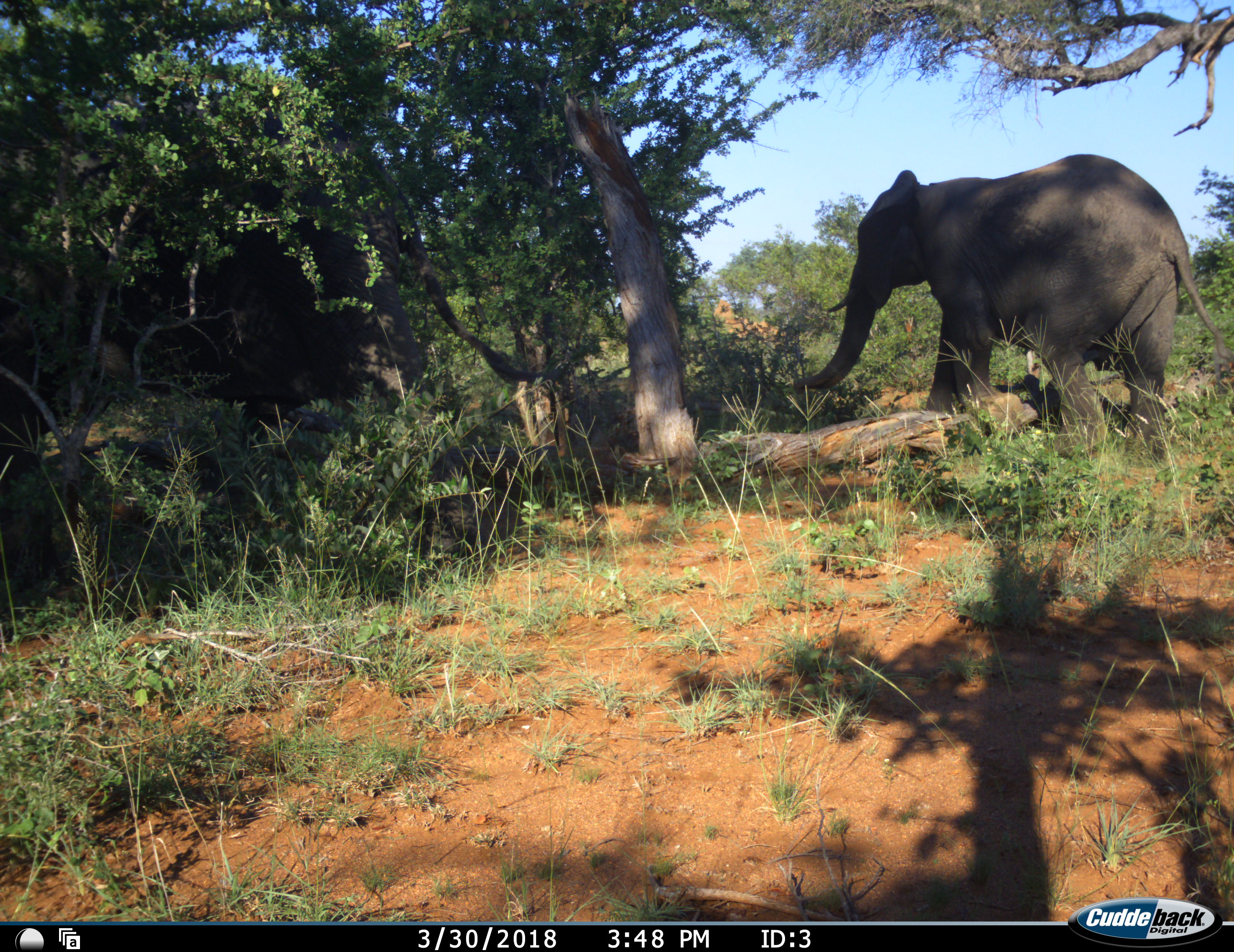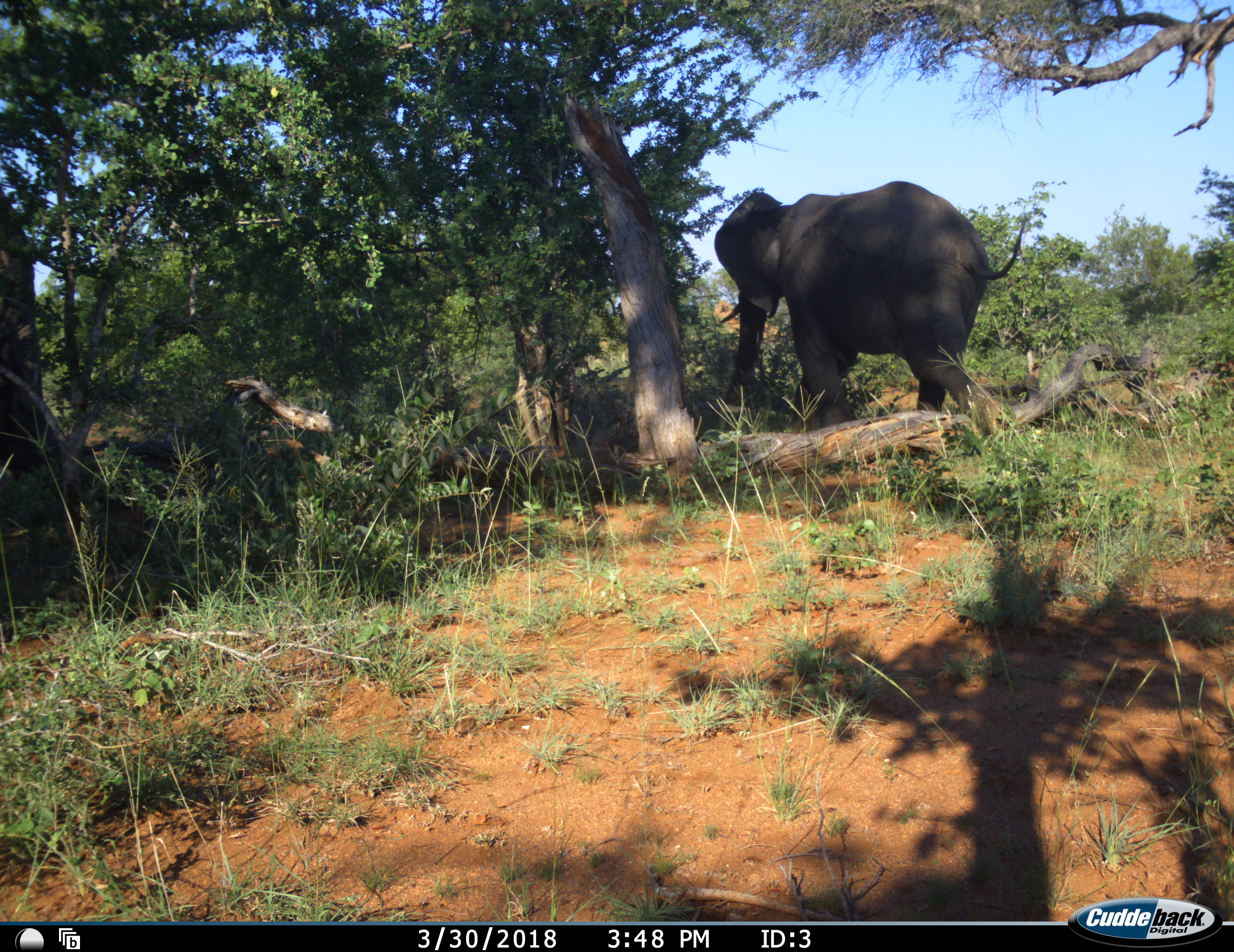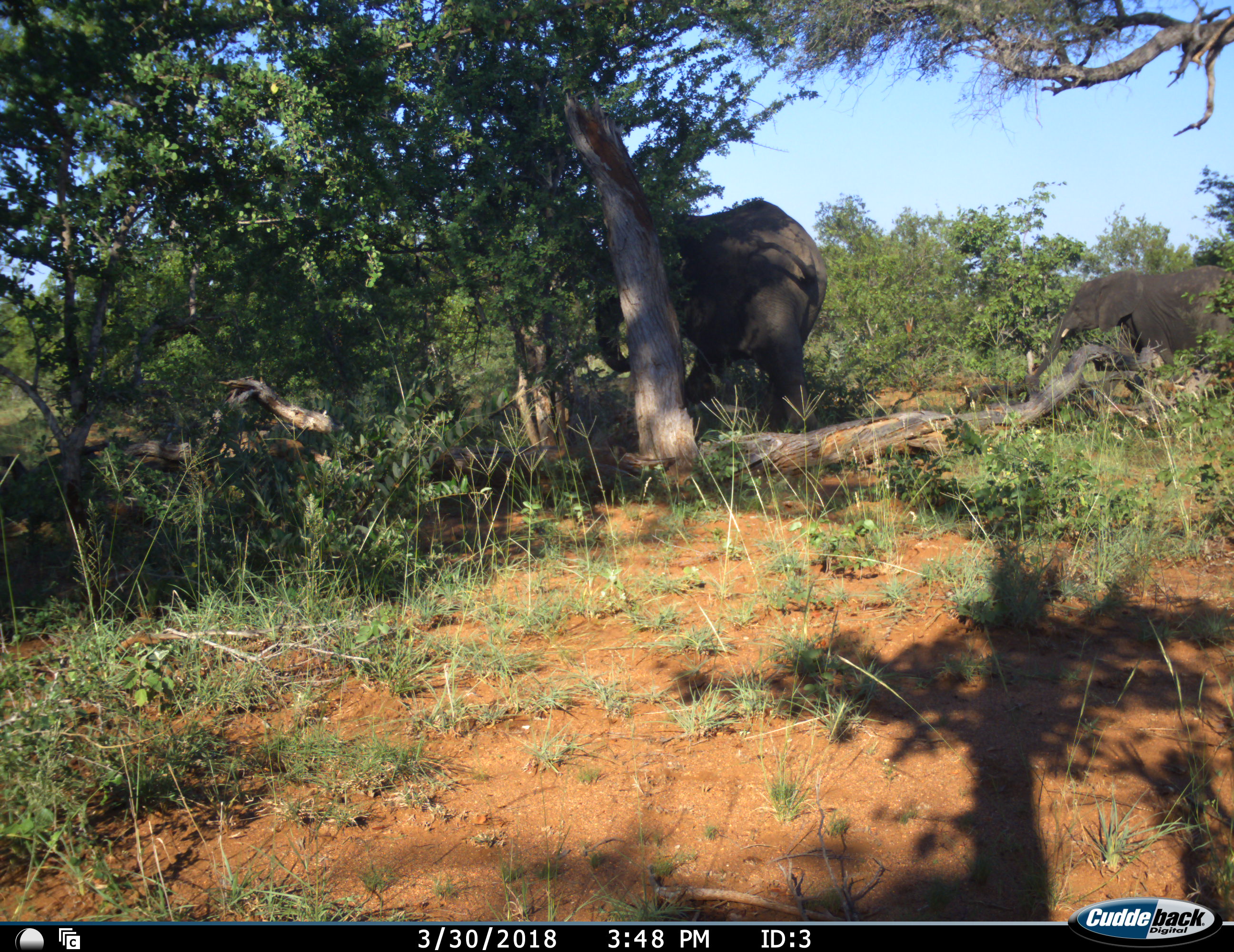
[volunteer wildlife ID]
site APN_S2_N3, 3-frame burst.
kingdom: Animalia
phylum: Chordata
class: Mammalia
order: Proboscidea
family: Elephantidae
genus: Loxodonta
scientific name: Loxodonta africana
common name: african bush elephant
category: elephant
Elephant (african bush elephant) (Loxodonta africana), count 3. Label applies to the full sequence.